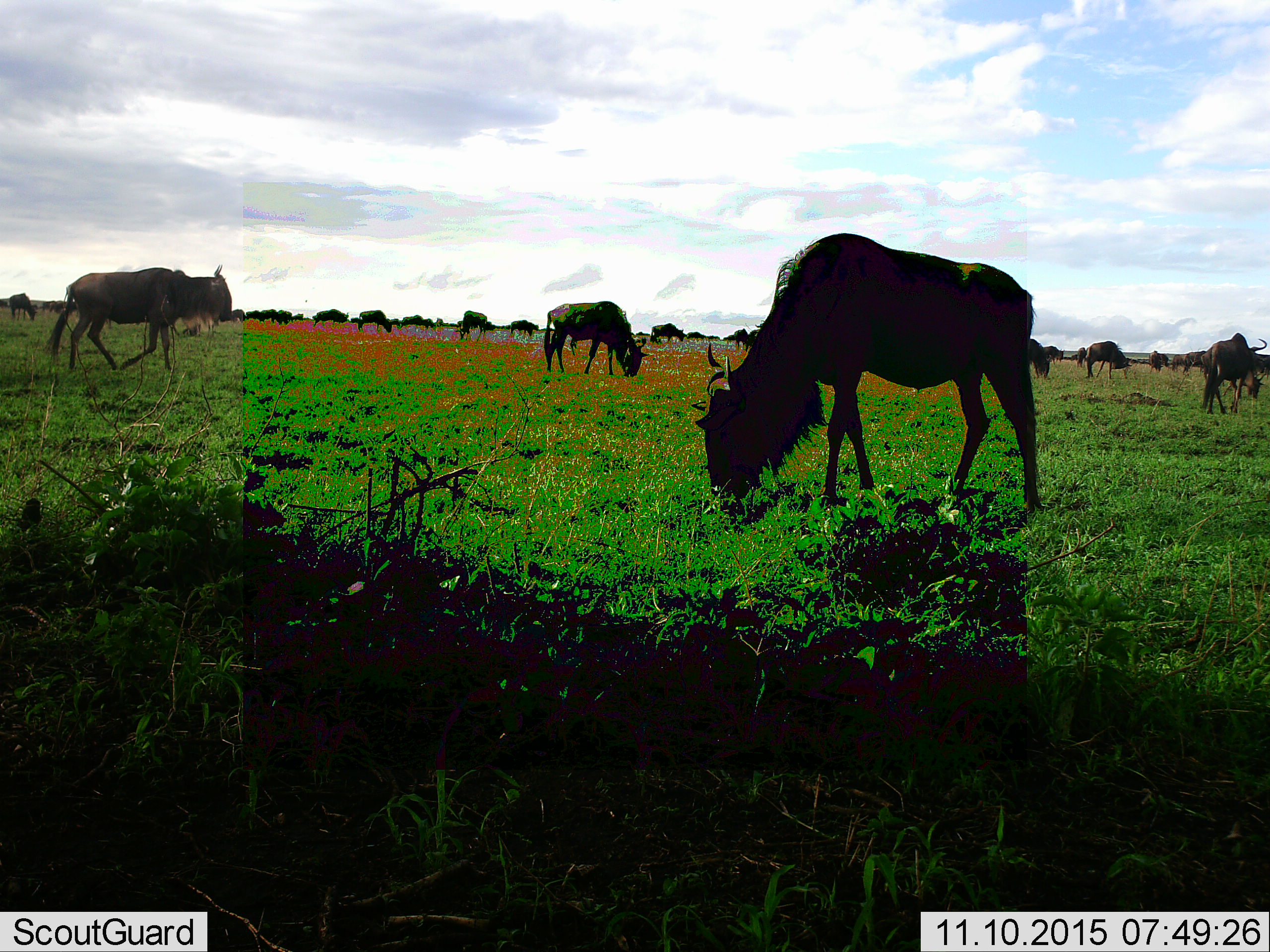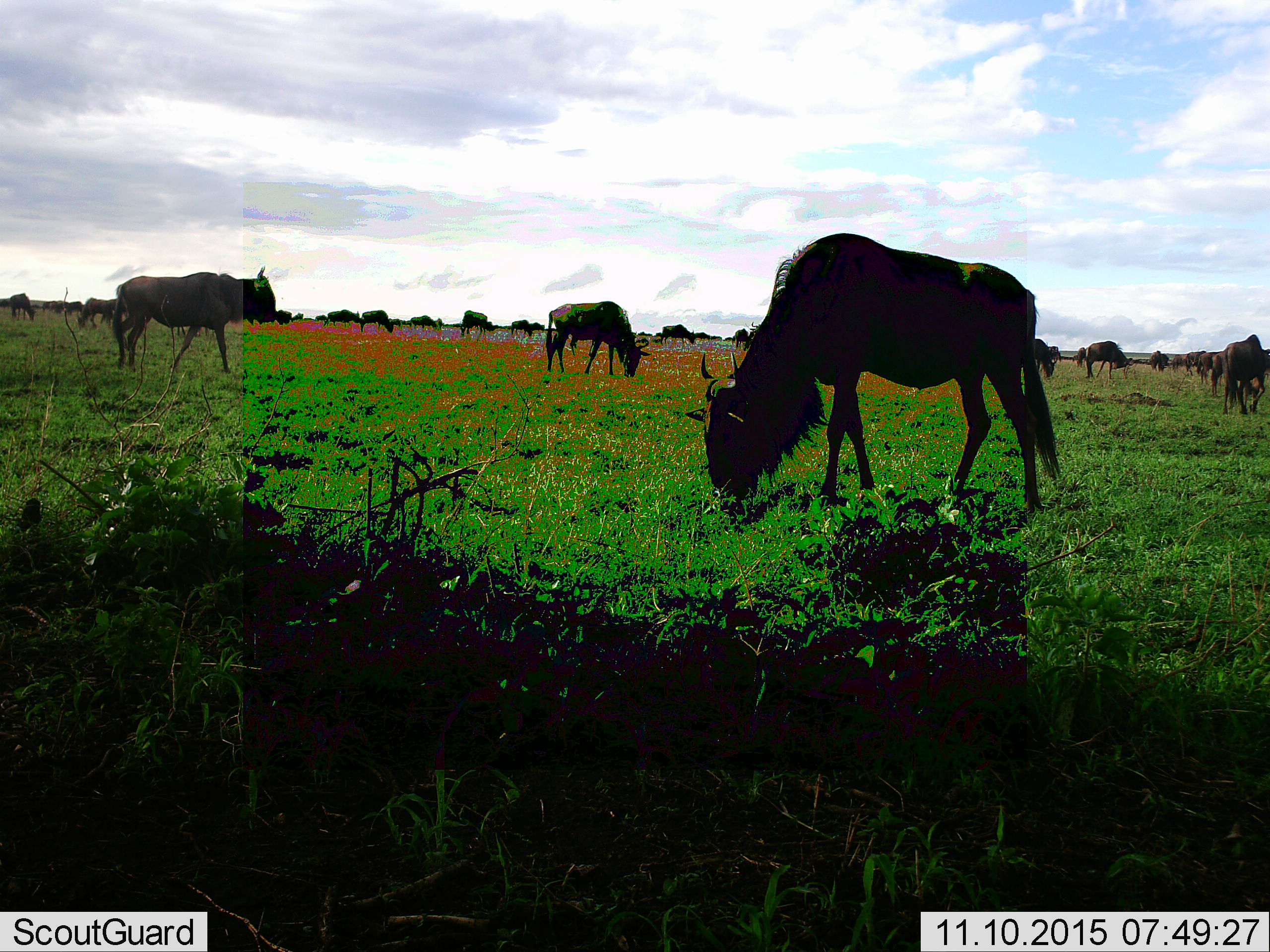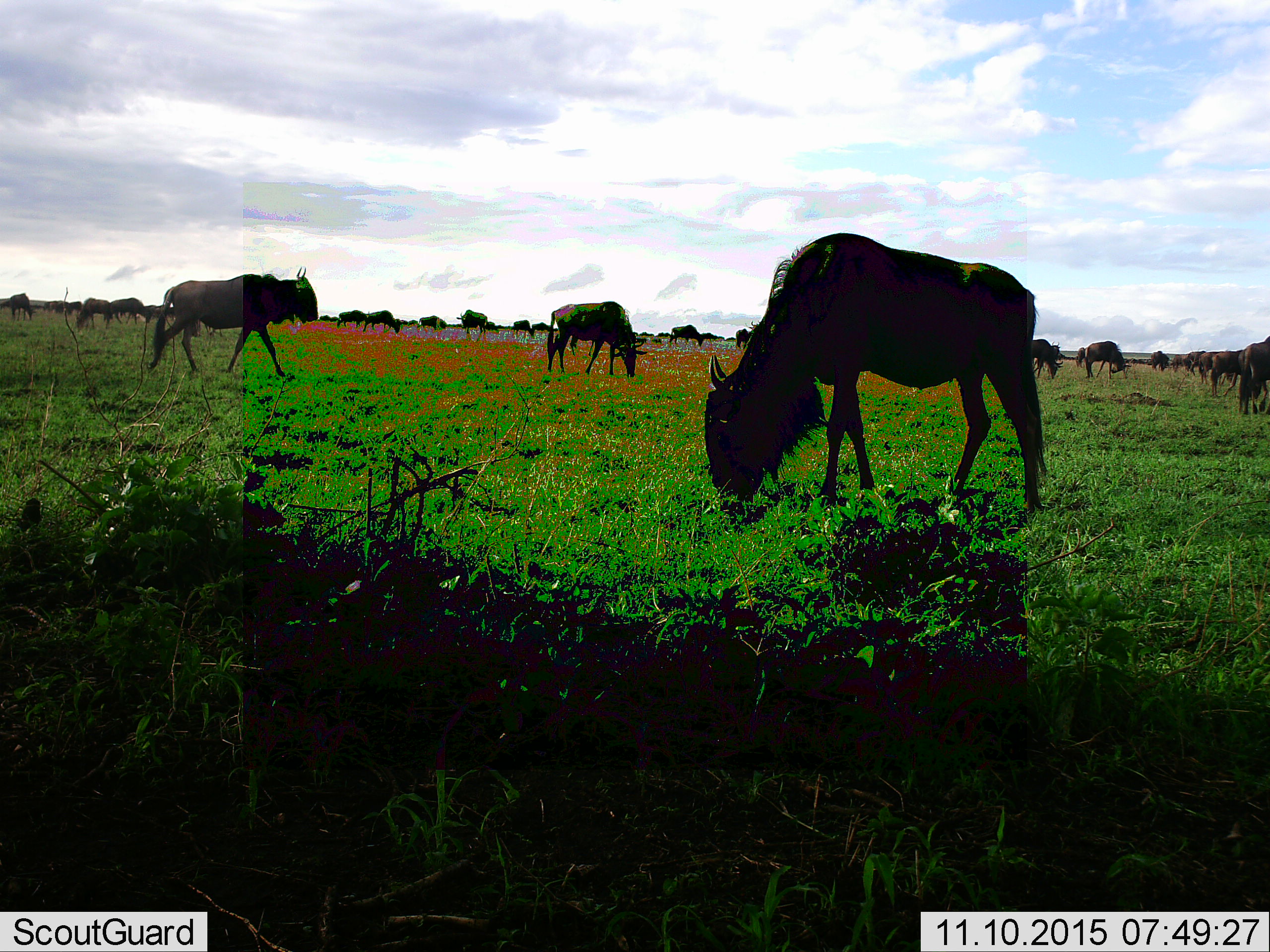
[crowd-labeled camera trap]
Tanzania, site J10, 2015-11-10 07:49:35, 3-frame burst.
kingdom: Animalia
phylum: Chordata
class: Mammalia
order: Artiodactyla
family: Bovidae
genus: Connochaetes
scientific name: Connochaetes taurinus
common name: blue wildebeest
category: wildebeest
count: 11-50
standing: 44%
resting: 0%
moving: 78%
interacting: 0%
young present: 0%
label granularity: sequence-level